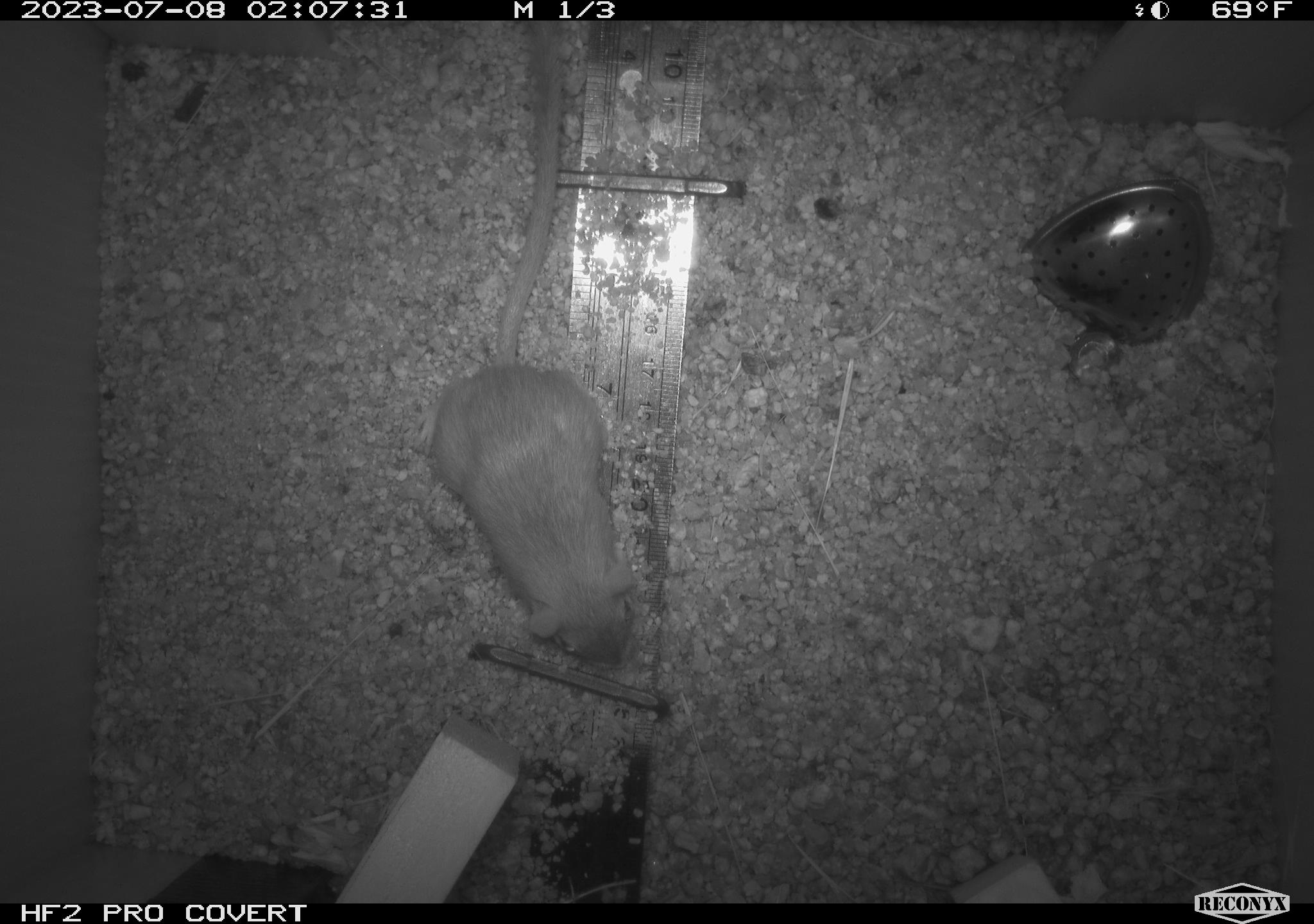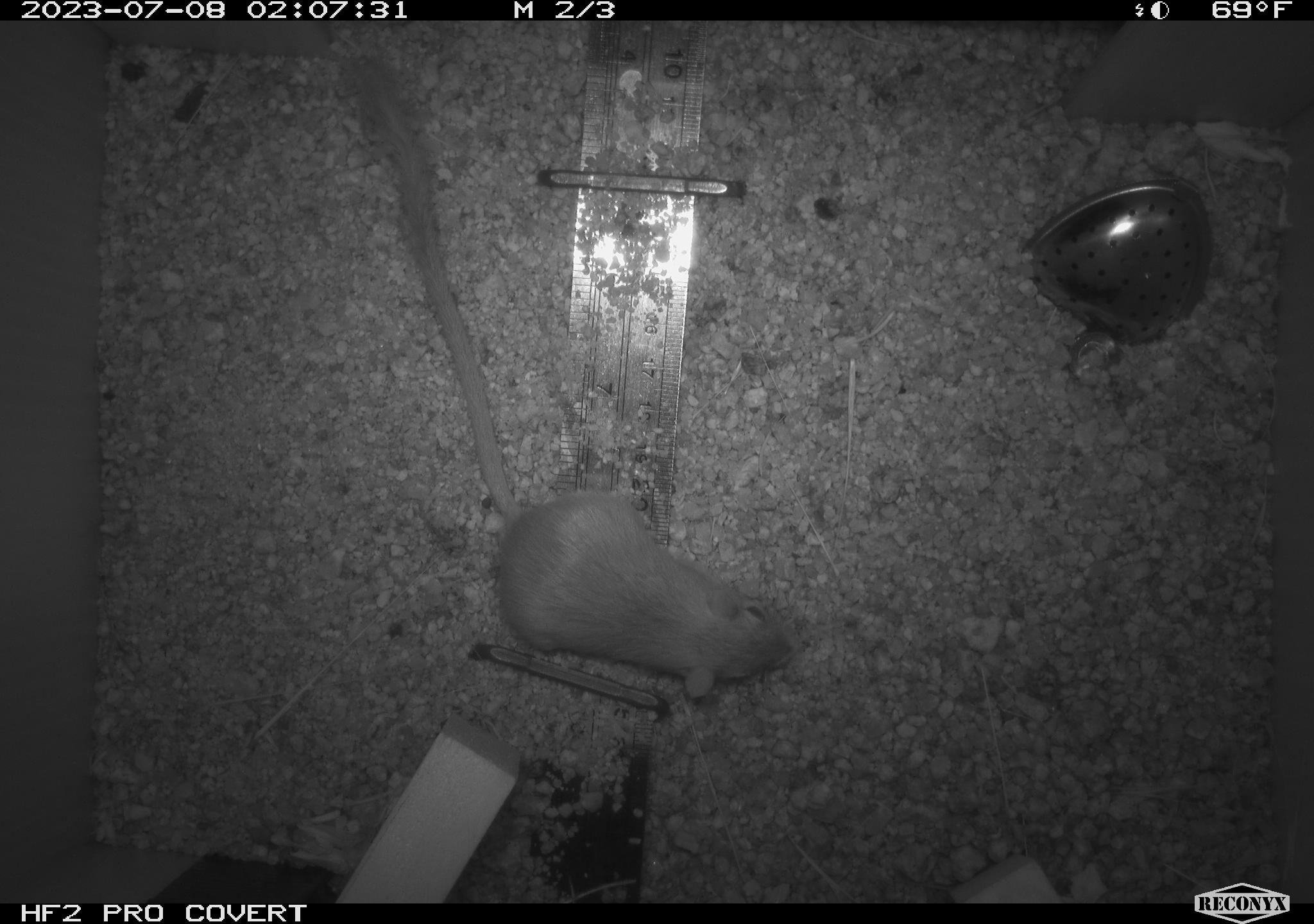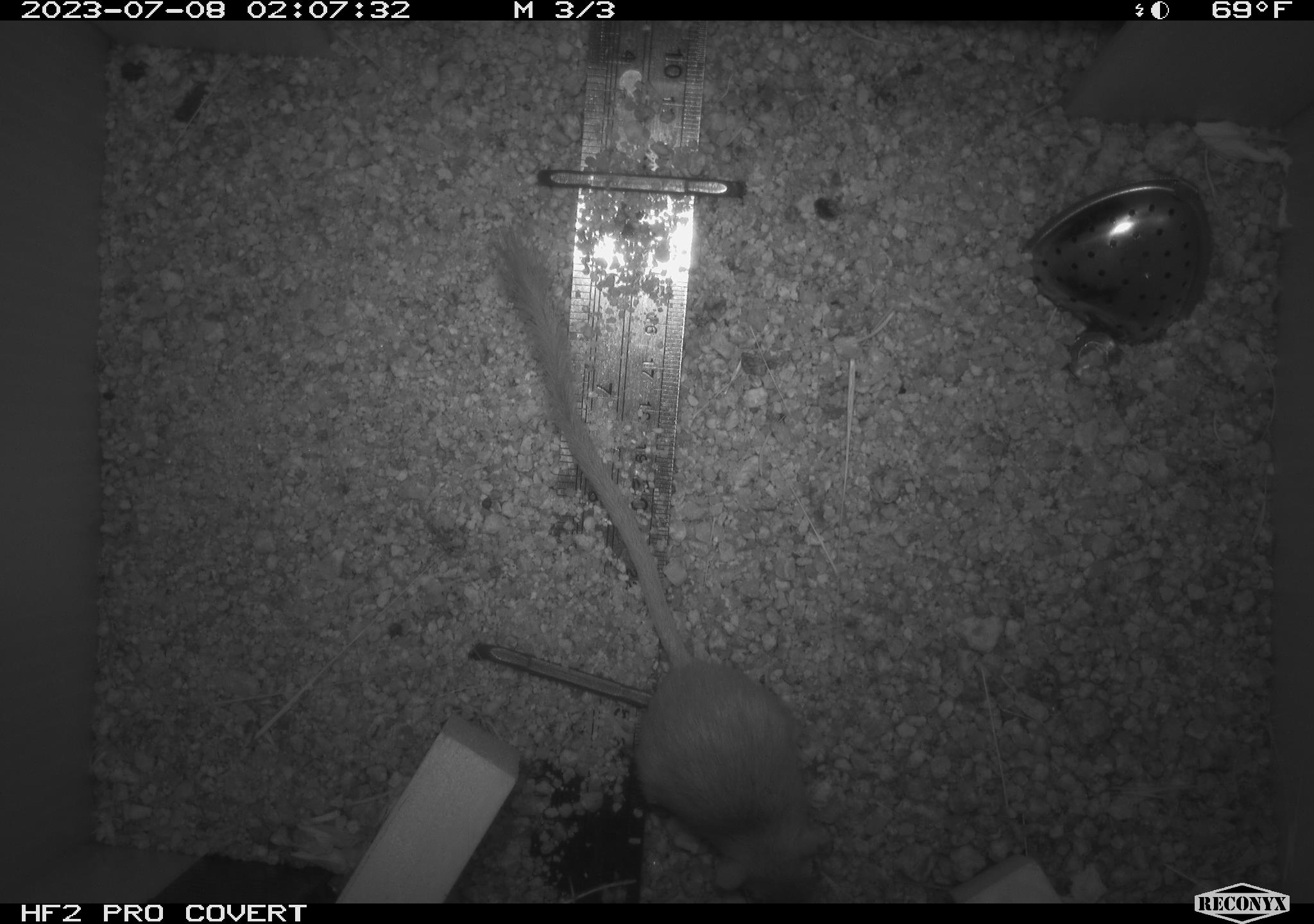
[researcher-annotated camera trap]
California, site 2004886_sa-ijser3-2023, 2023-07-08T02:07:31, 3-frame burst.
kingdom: Animalia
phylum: Chordata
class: Mammalia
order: Rodentia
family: Heteromyidae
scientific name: Heteromyidae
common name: kangaroo rats and pocket mice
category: heteromyidae family